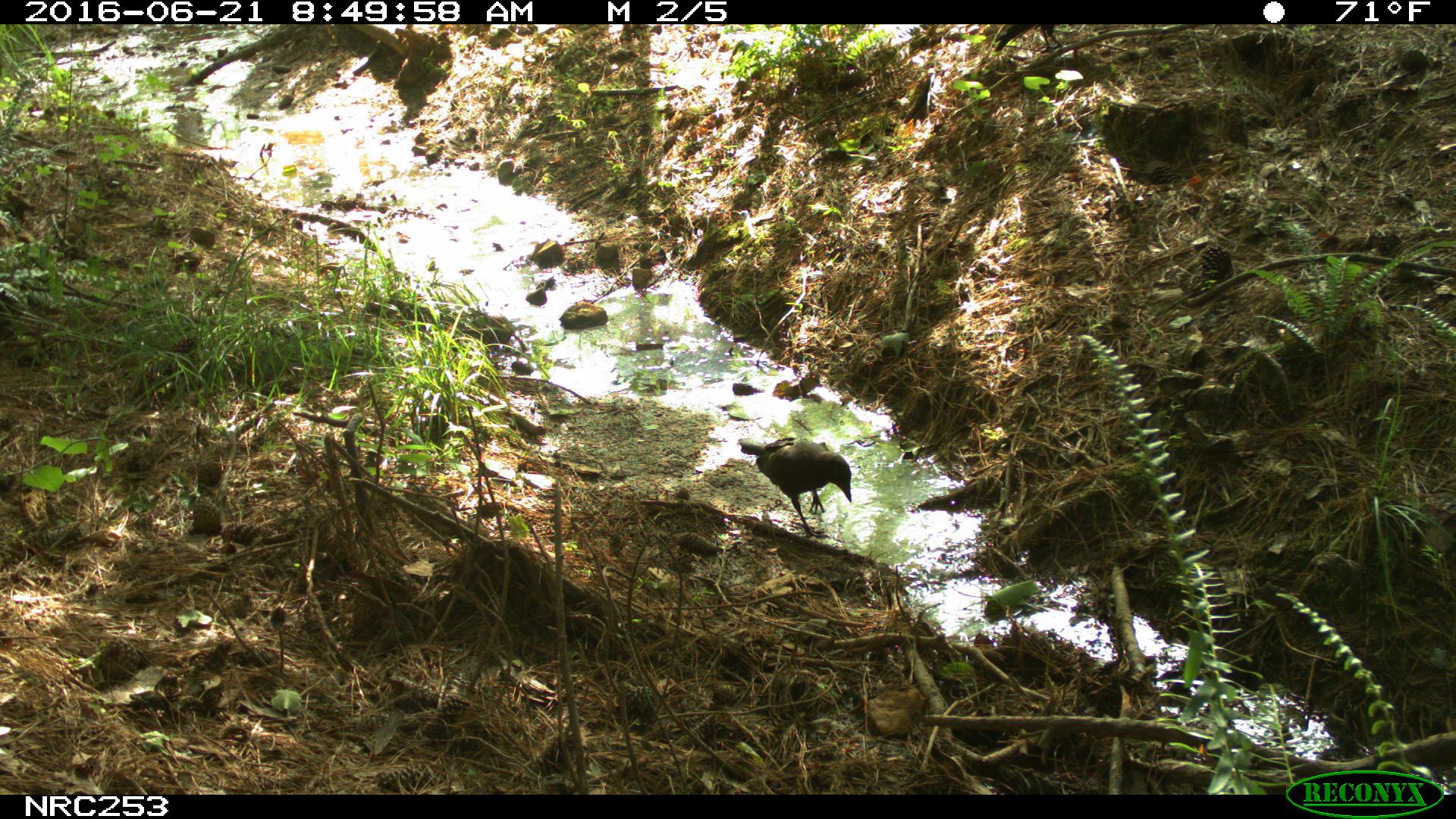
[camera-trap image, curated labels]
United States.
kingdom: Animalia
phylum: Chordata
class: Aves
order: Passeriformes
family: Corvidae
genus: Corvus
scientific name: Corvus brachyrhynchos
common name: american crow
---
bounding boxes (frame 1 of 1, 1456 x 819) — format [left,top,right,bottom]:
American Crow: [731,426,874,538]